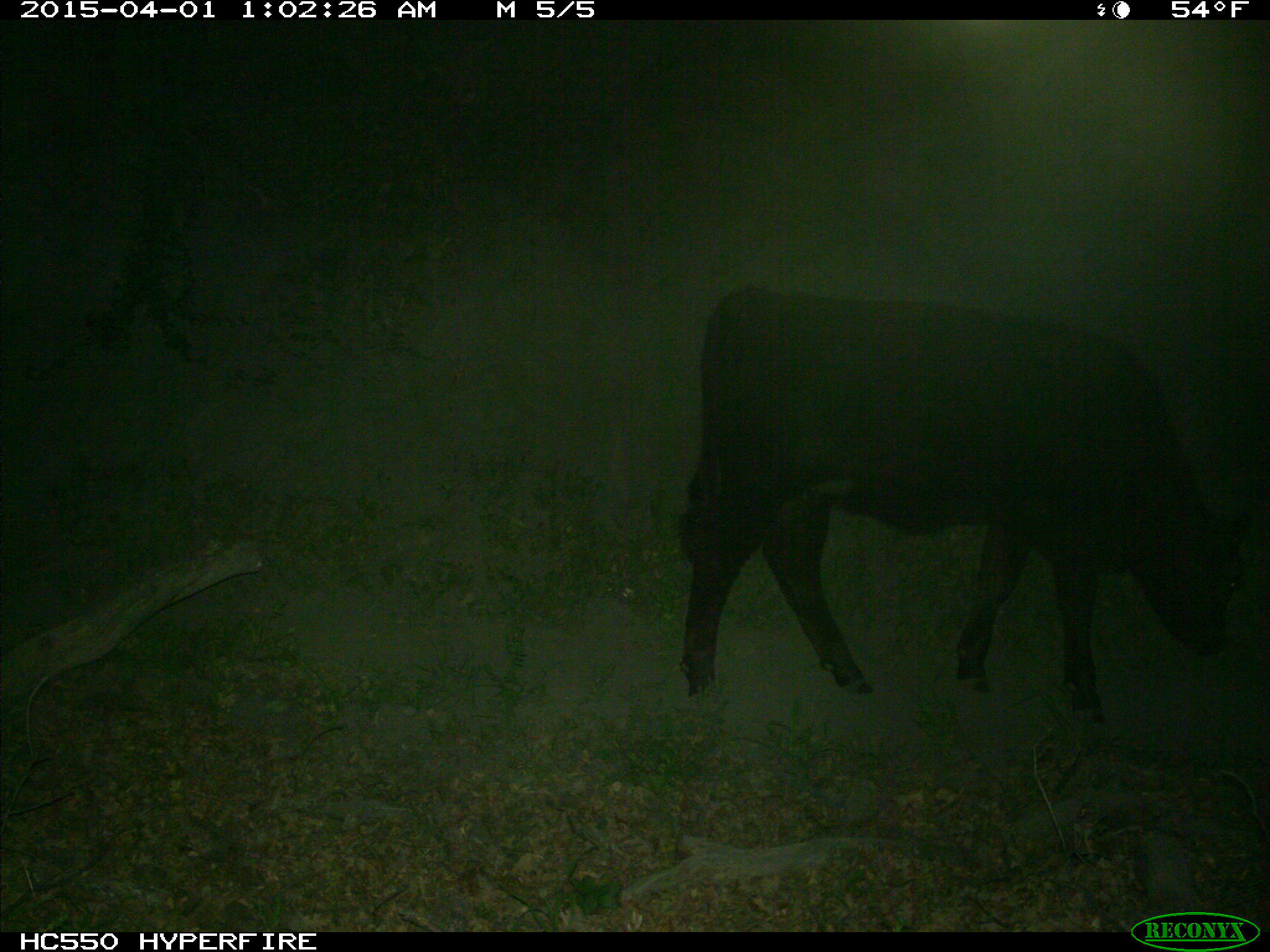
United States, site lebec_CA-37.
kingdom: Animalia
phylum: Chordata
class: Mammalia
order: Artiodactyla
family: Bovidae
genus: Bos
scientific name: Bos taurus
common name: domestic cow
Bos taurus (domestic cow).